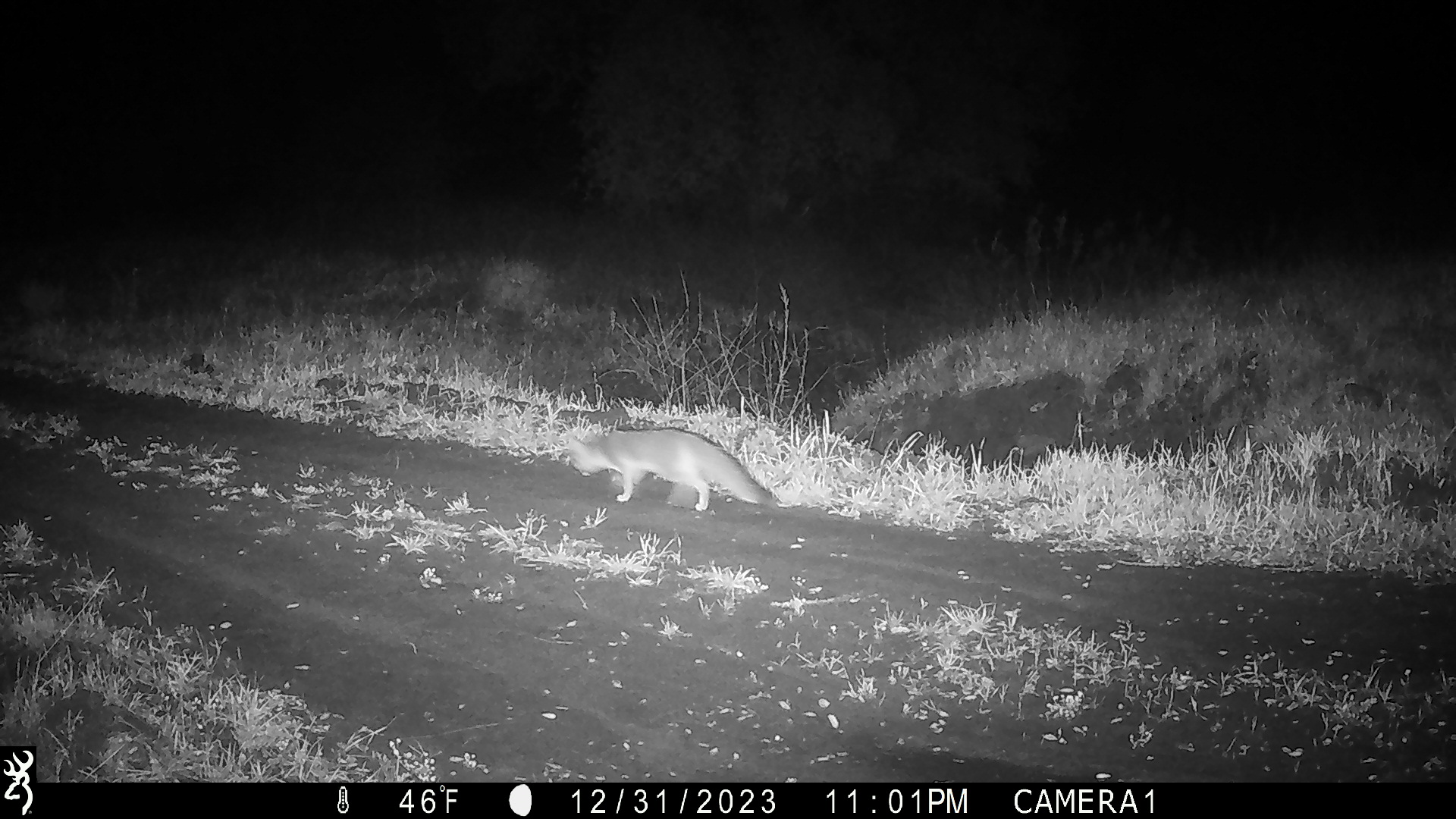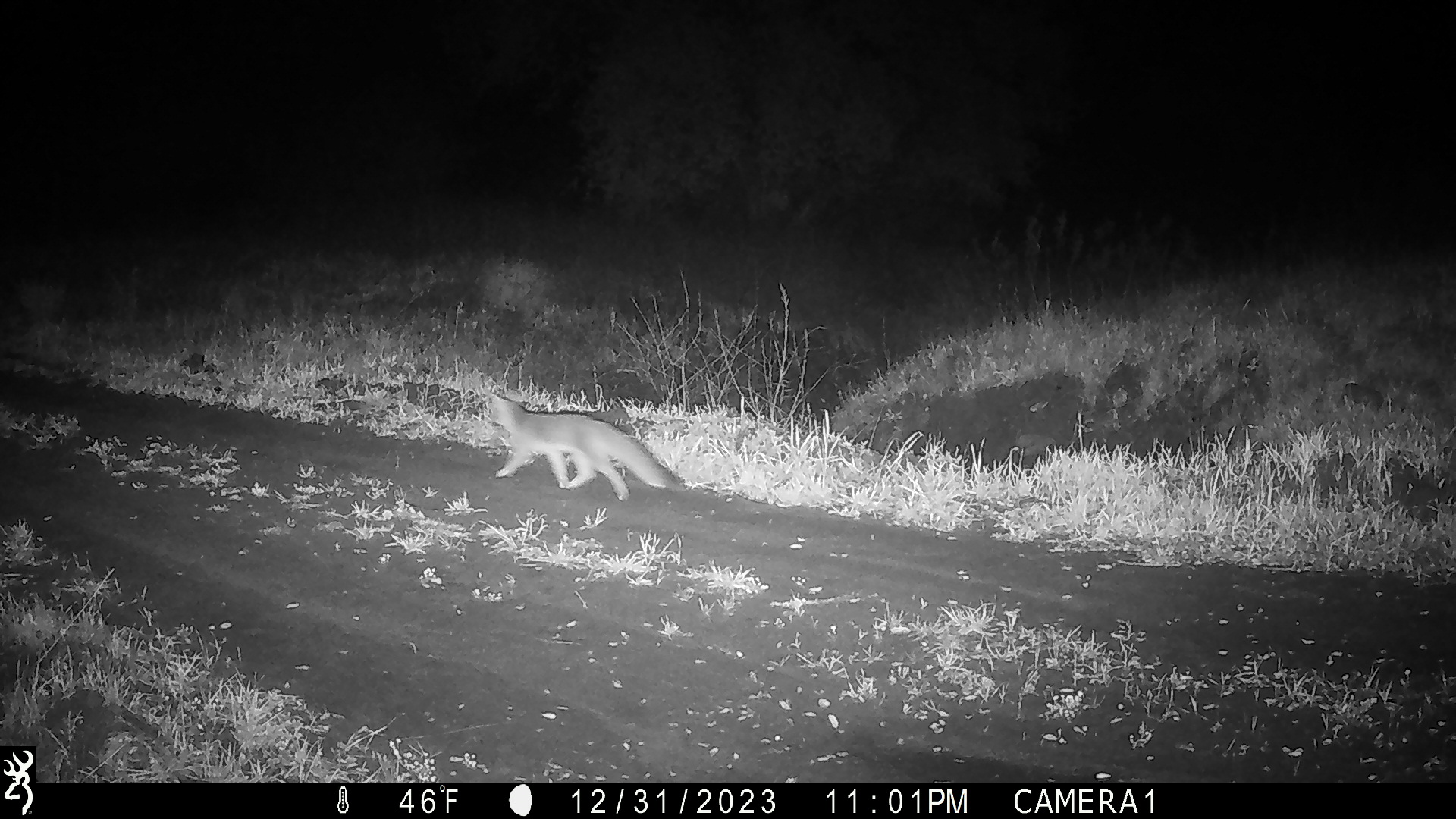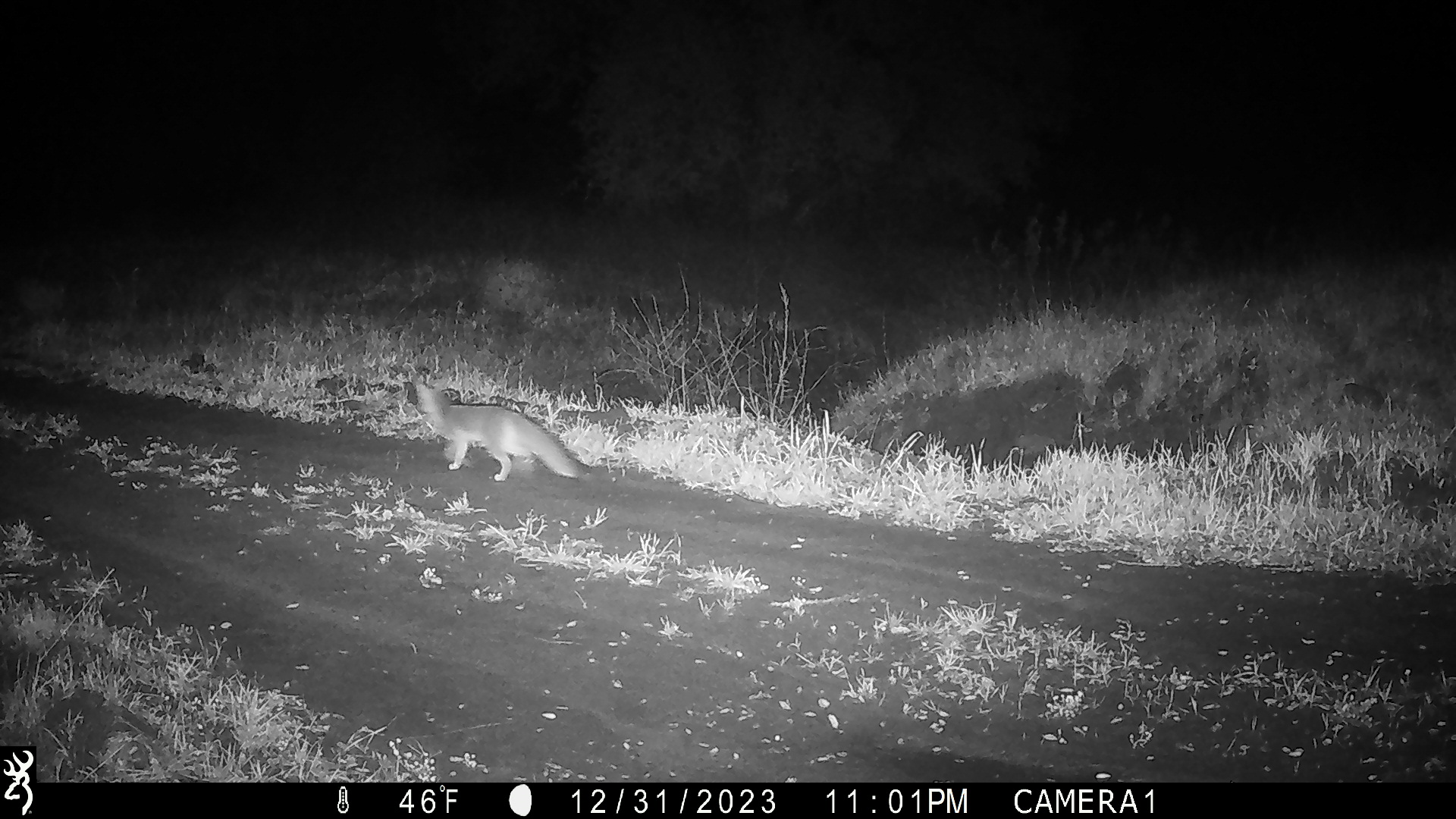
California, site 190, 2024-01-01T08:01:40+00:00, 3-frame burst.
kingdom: Animalia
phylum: Chordata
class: Mammalia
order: Carnivora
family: Canidae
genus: Urocyon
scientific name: Urocyon cinereoargenteus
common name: gray fox